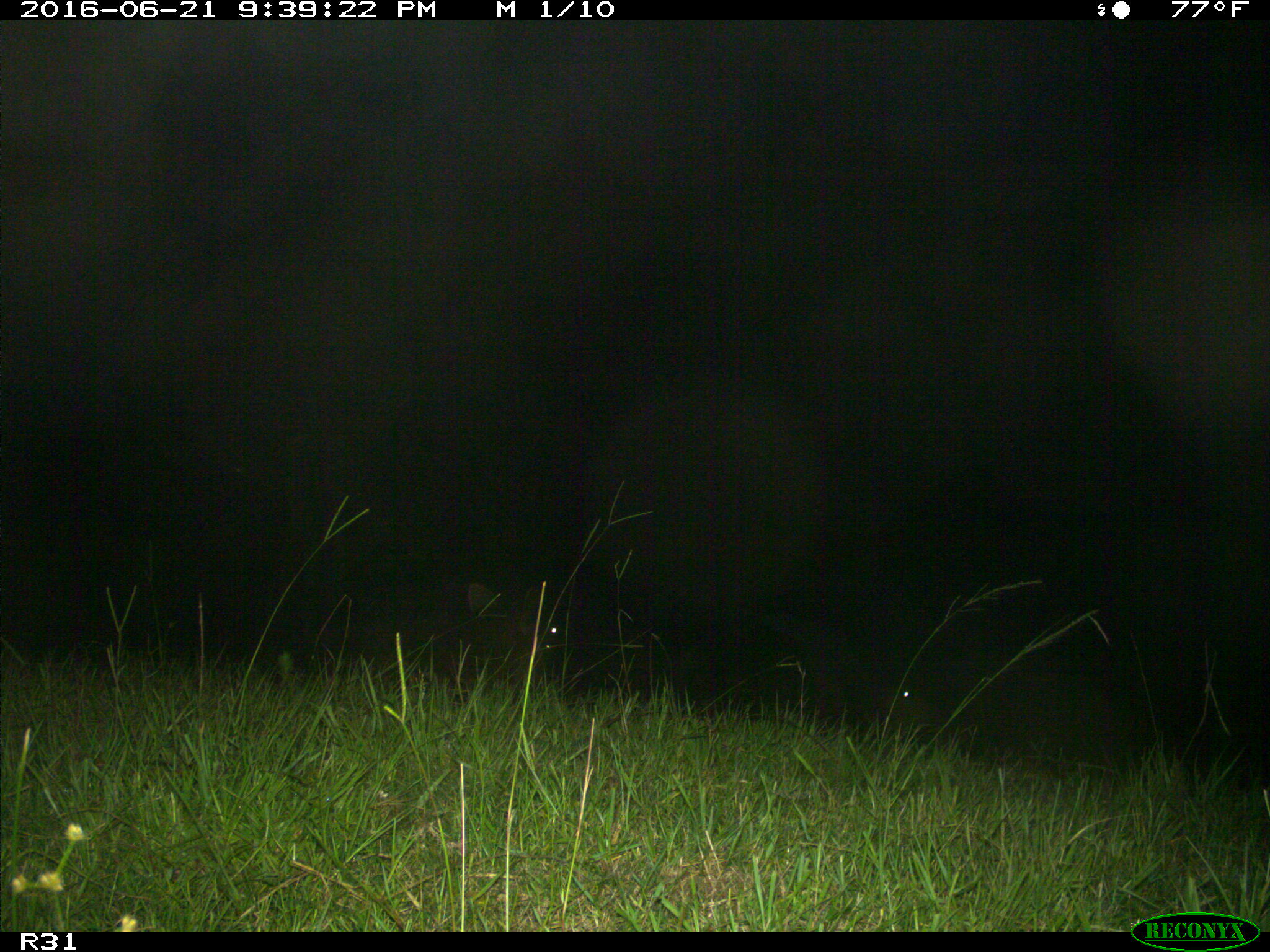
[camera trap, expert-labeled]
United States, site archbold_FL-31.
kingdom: Animalia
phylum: Chordata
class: Mammalia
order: Artiodactyla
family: Bovidae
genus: Bos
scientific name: Bos taurus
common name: domestic cow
Bos taurus (domestic cow).